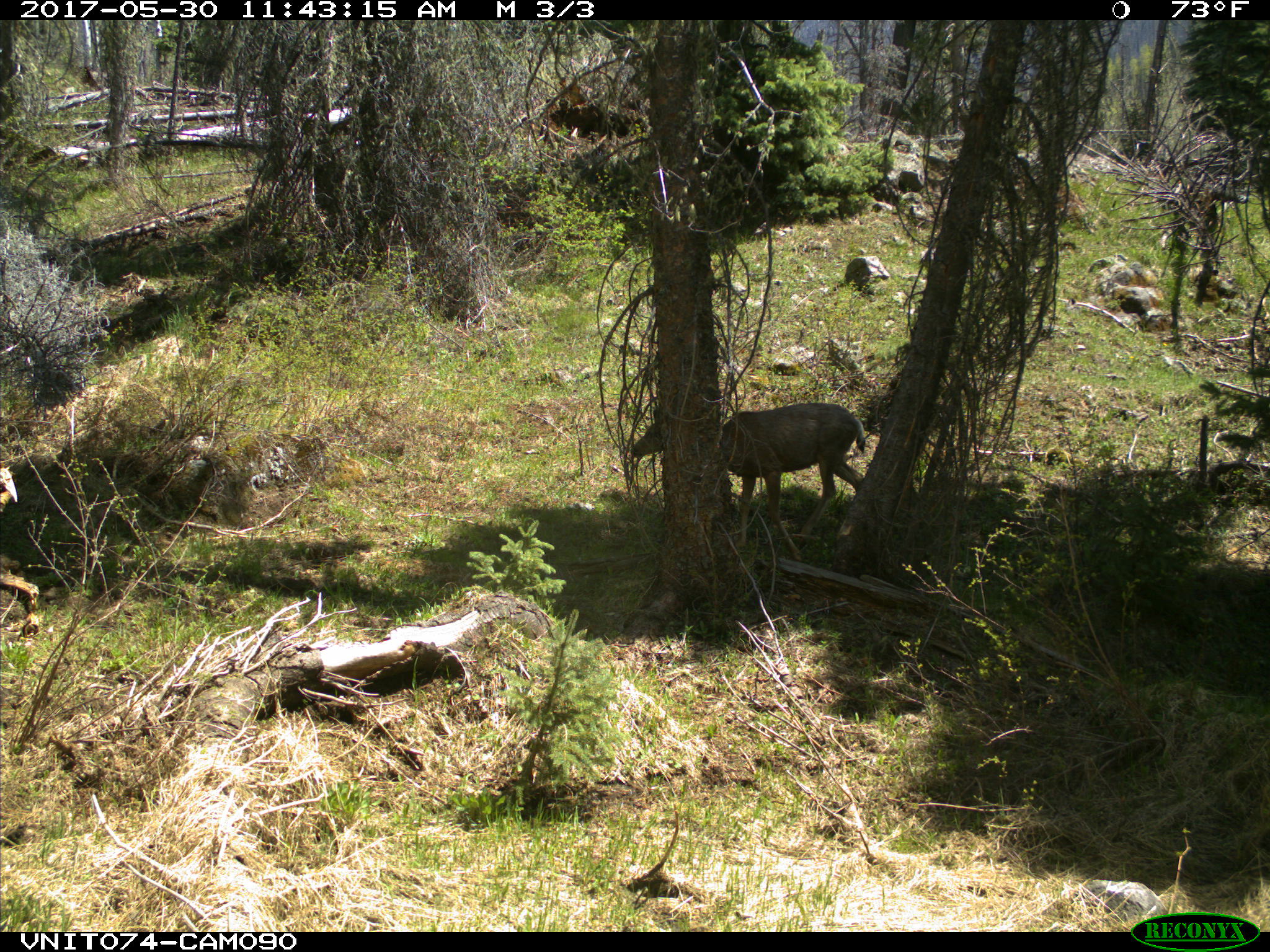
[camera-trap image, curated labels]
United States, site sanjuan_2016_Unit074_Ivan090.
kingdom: Animalia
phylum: Chordata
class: Mammalia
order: Artiodactyla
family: Cervidae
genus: Odocoileus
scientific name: Odocoileus hemionus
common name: mule deer